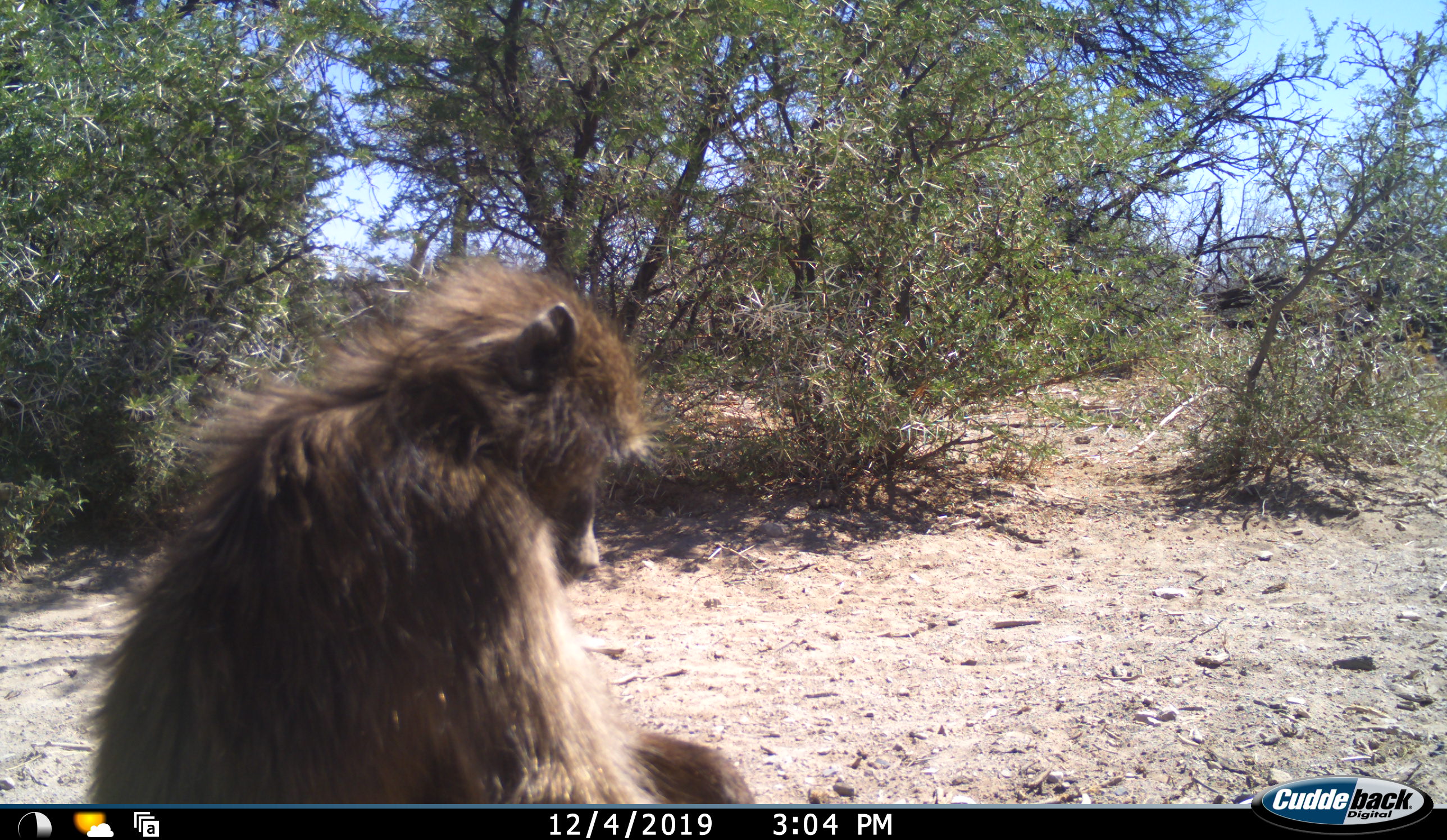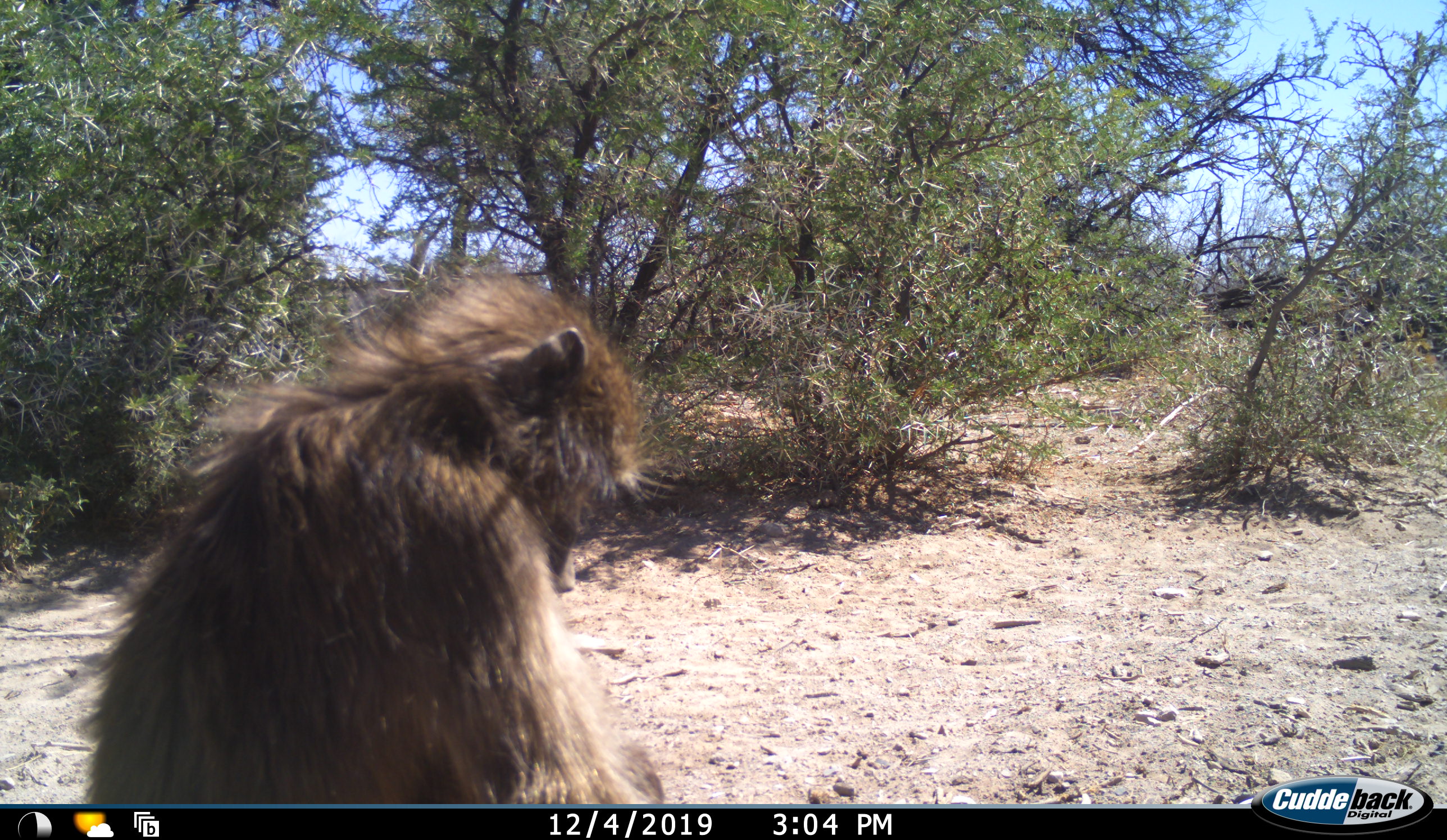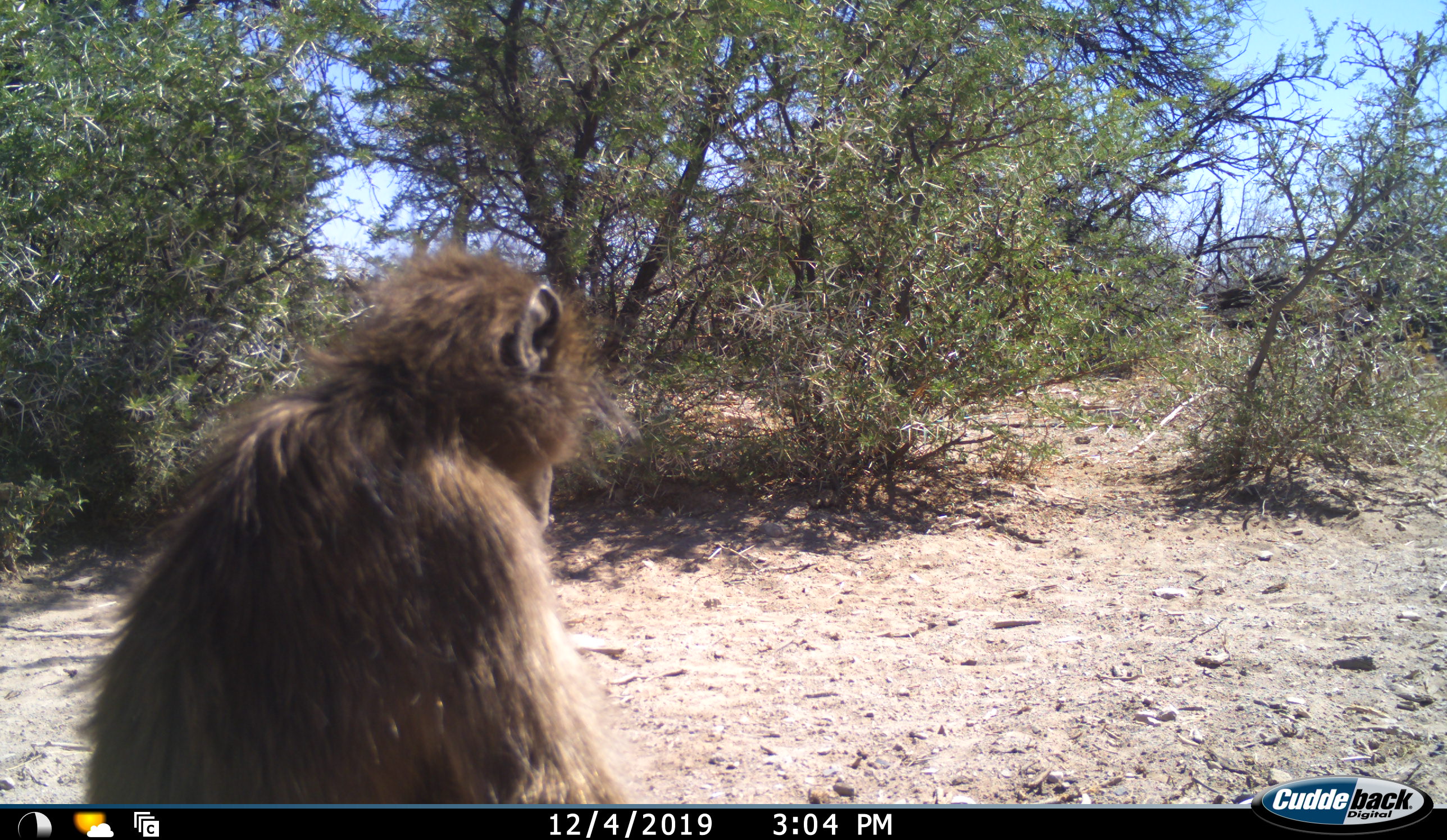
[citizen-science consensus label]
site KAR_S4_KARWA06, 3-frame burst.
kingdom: Animalia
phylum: Chordata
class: Mammalia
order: Primates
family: Cercopithecidae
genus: Papio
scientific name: Papio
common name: baboon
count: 1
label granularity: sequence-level